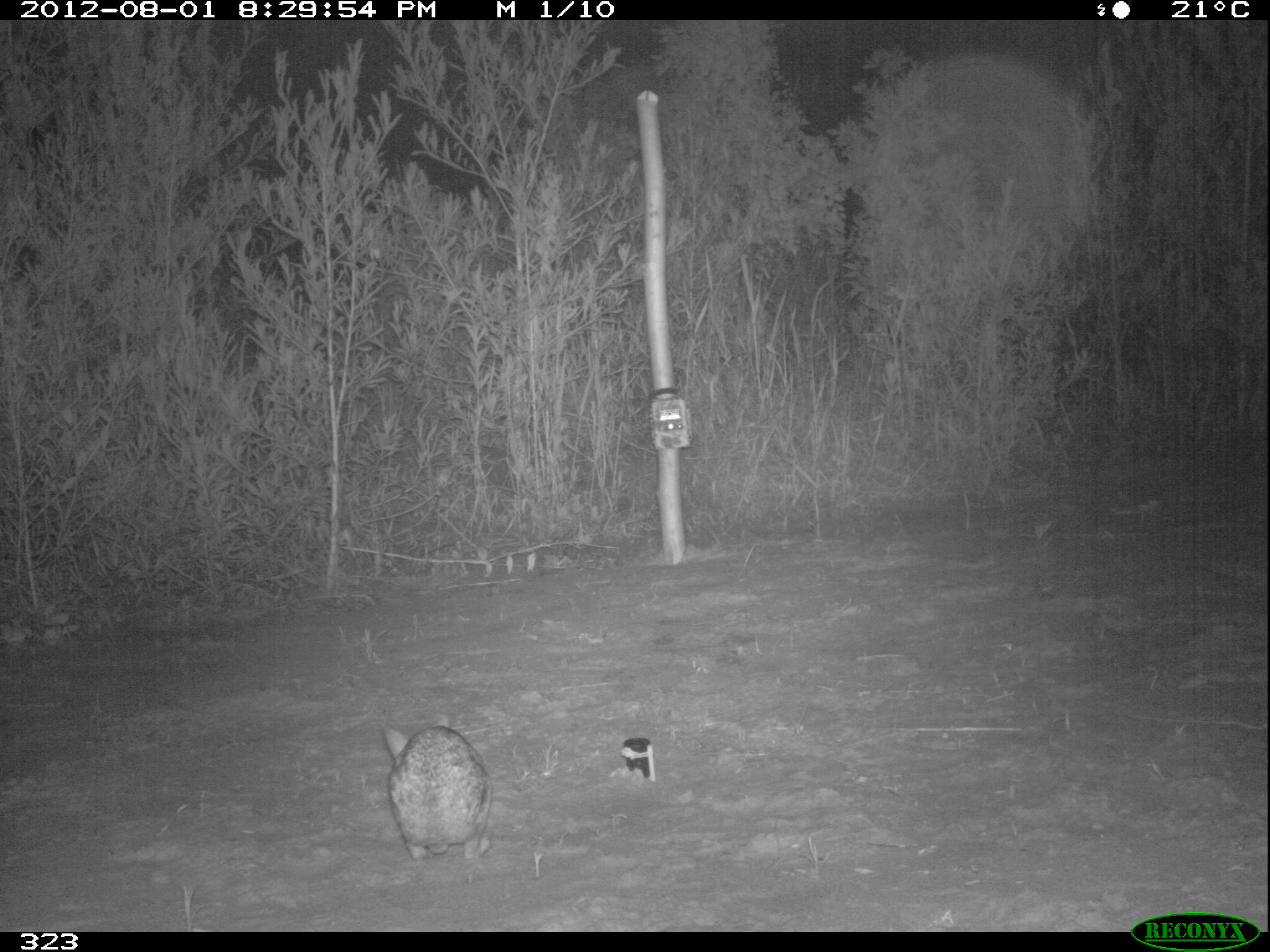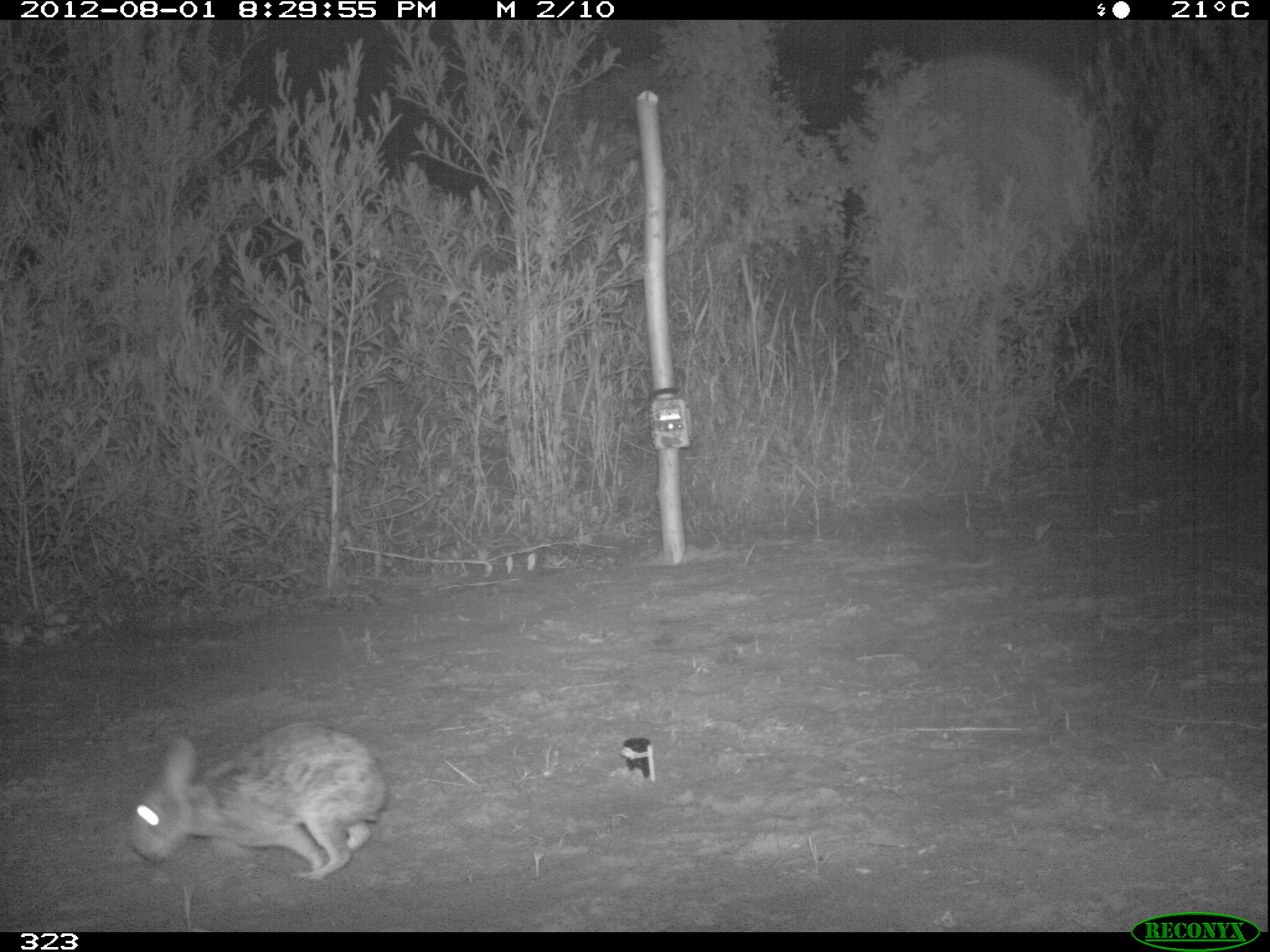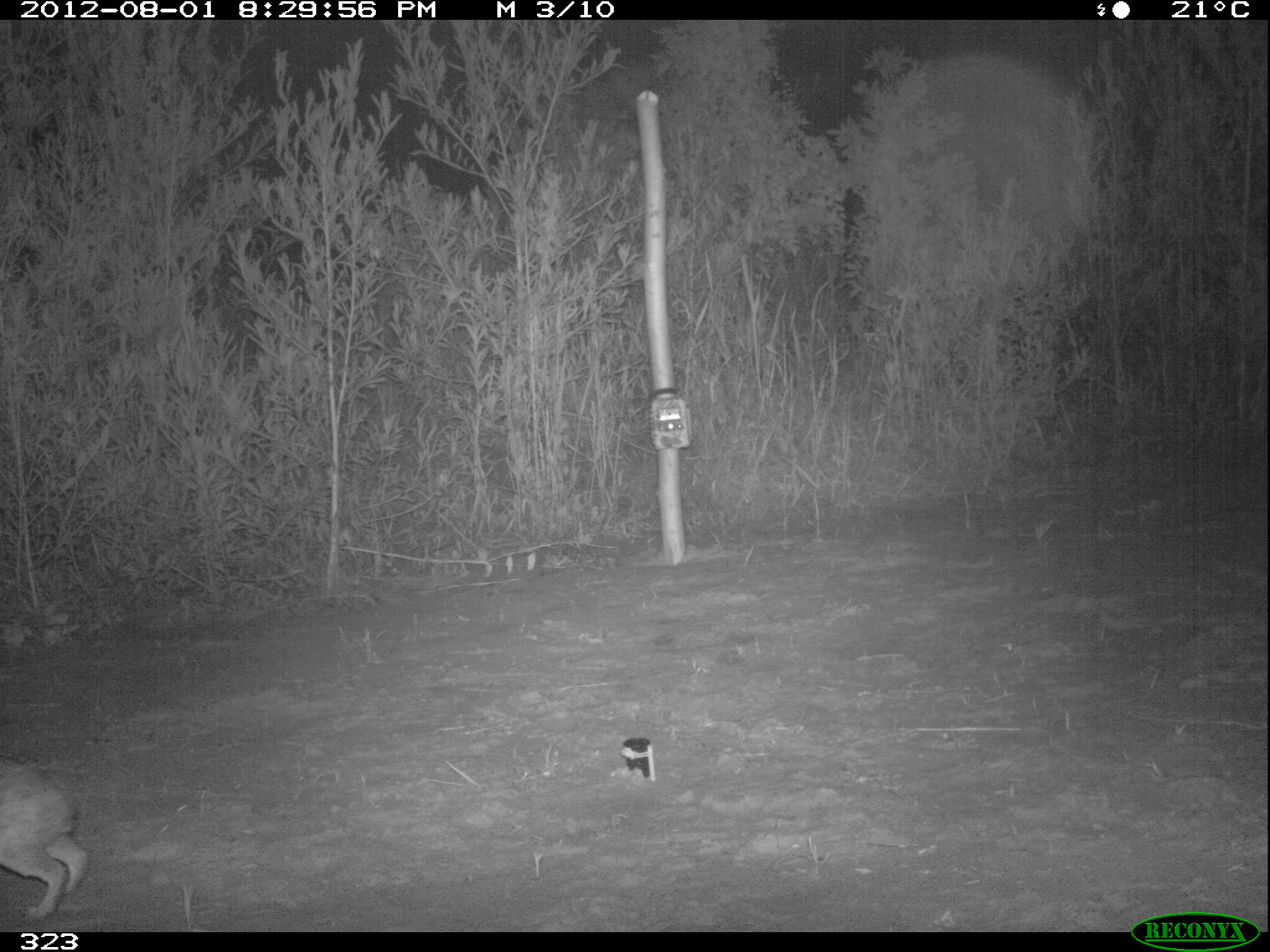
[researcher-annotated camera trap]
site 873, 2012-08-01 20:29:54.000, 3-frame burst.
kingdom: Animalia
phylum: Chordata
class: Mammalia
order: Lagomorpha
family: Leporidae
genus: Sylvilagus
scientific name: Sylvilagus brasiliensis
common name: tapeti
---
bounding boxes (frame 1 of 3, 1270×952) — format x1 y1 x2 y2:
sylvilagus brasiliensis: 381 715 492 863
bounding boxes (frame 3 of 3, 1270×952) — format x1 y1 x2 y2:
sylvilagus brasiliensis: 0 756 90 920